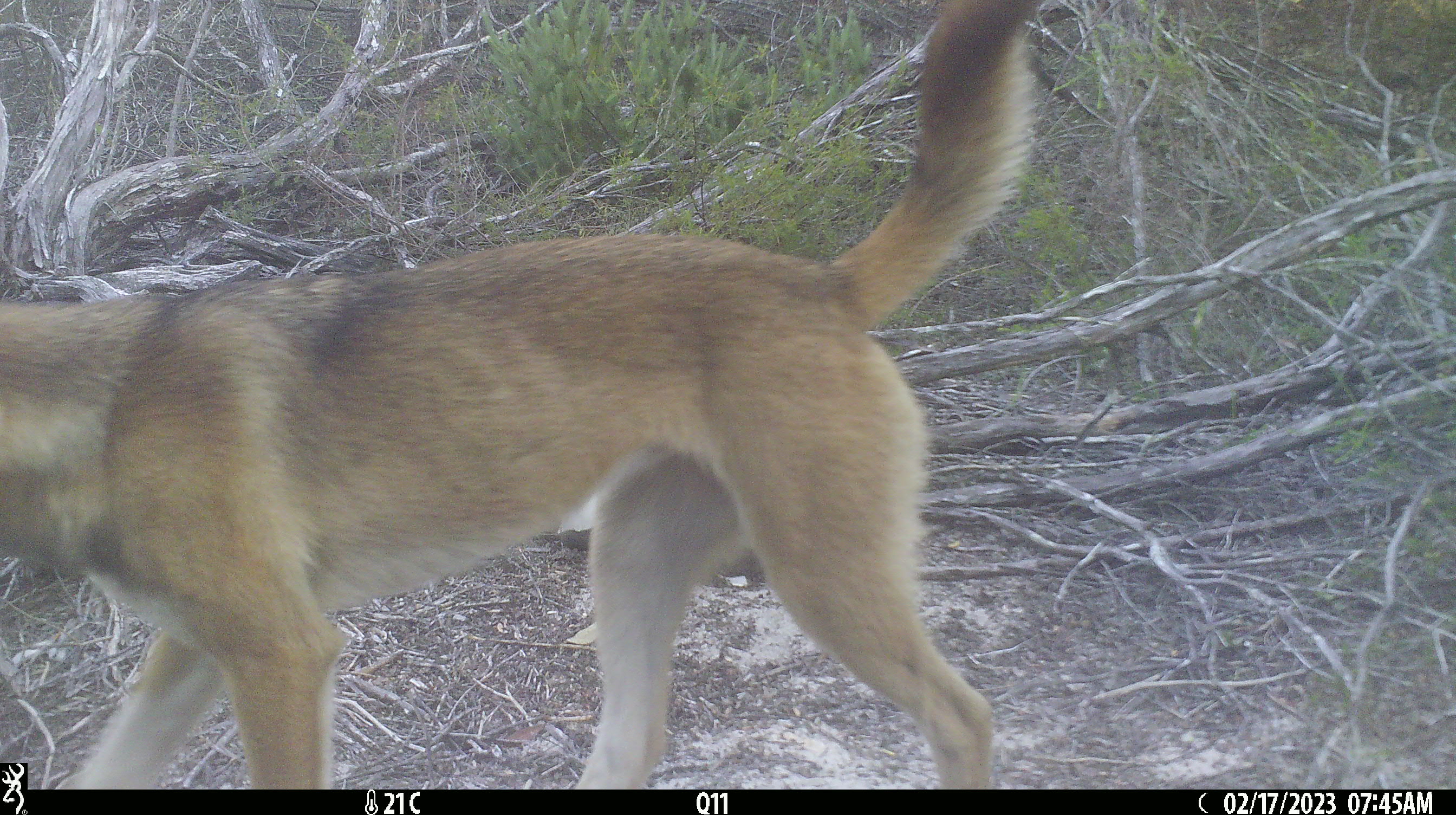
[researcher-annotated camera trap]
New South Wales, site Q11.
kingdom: Animalia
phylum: Chordata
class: Mammalia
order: Carnivora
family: Canidae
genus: Canis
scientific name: Canis familiaris dingo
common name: dingo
Dingo (Canis familiaris dingo).